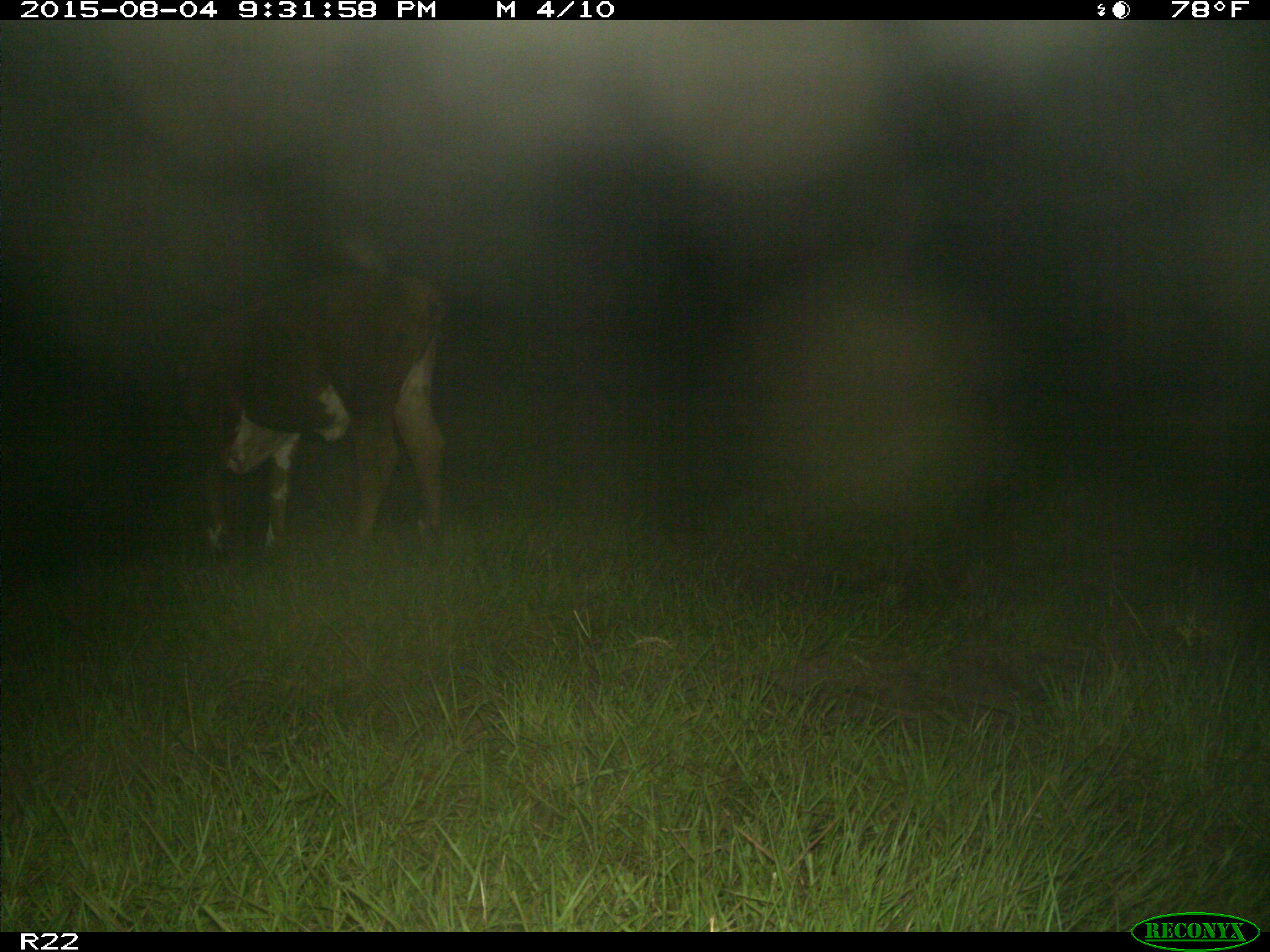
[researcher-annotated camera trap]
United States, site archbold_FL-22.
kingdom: Animalia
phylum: Chordata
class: Mammalia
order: Artiodactyla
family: Bovidae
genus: Bos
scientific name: Bos taurus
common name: domestic cow